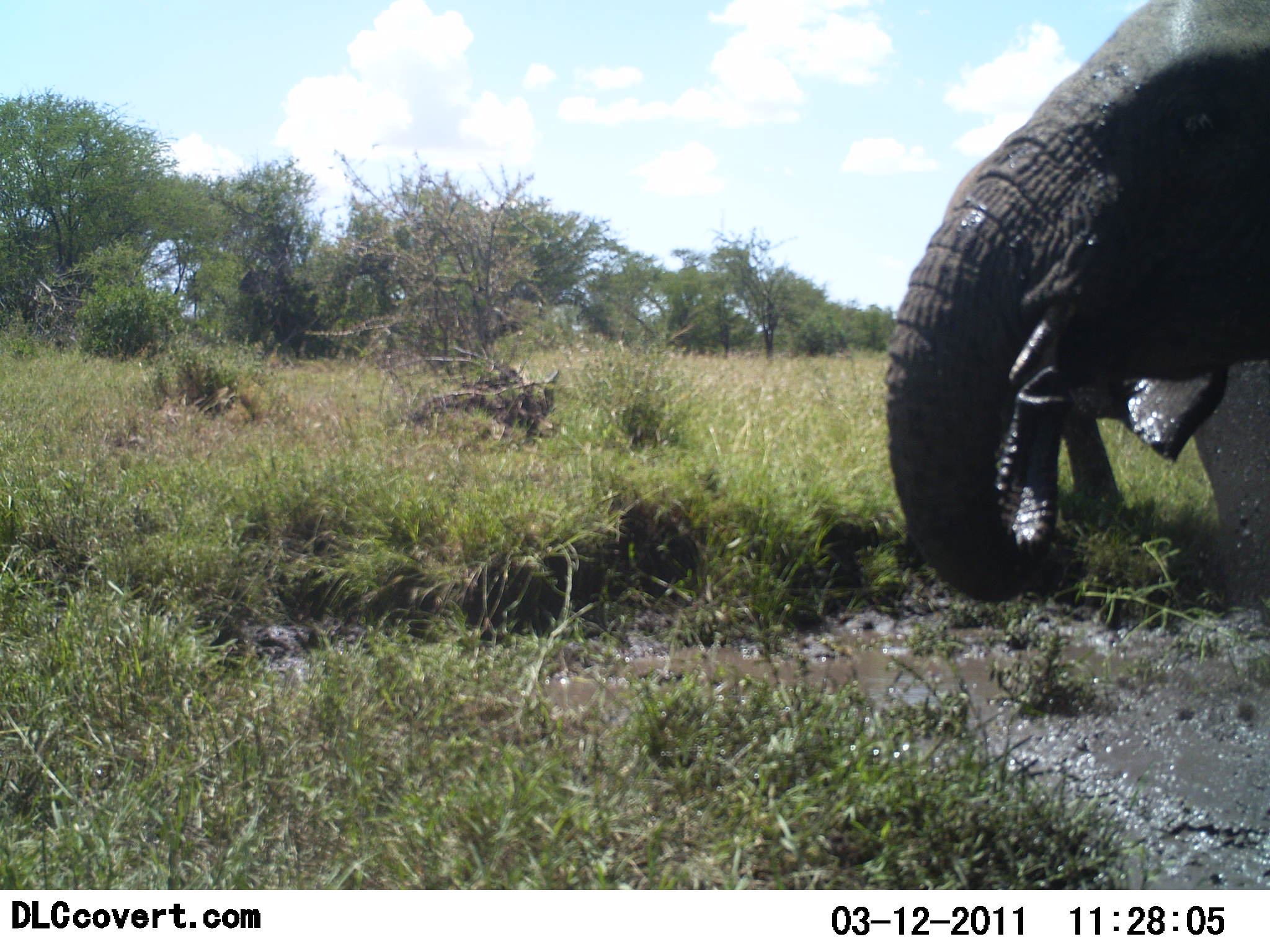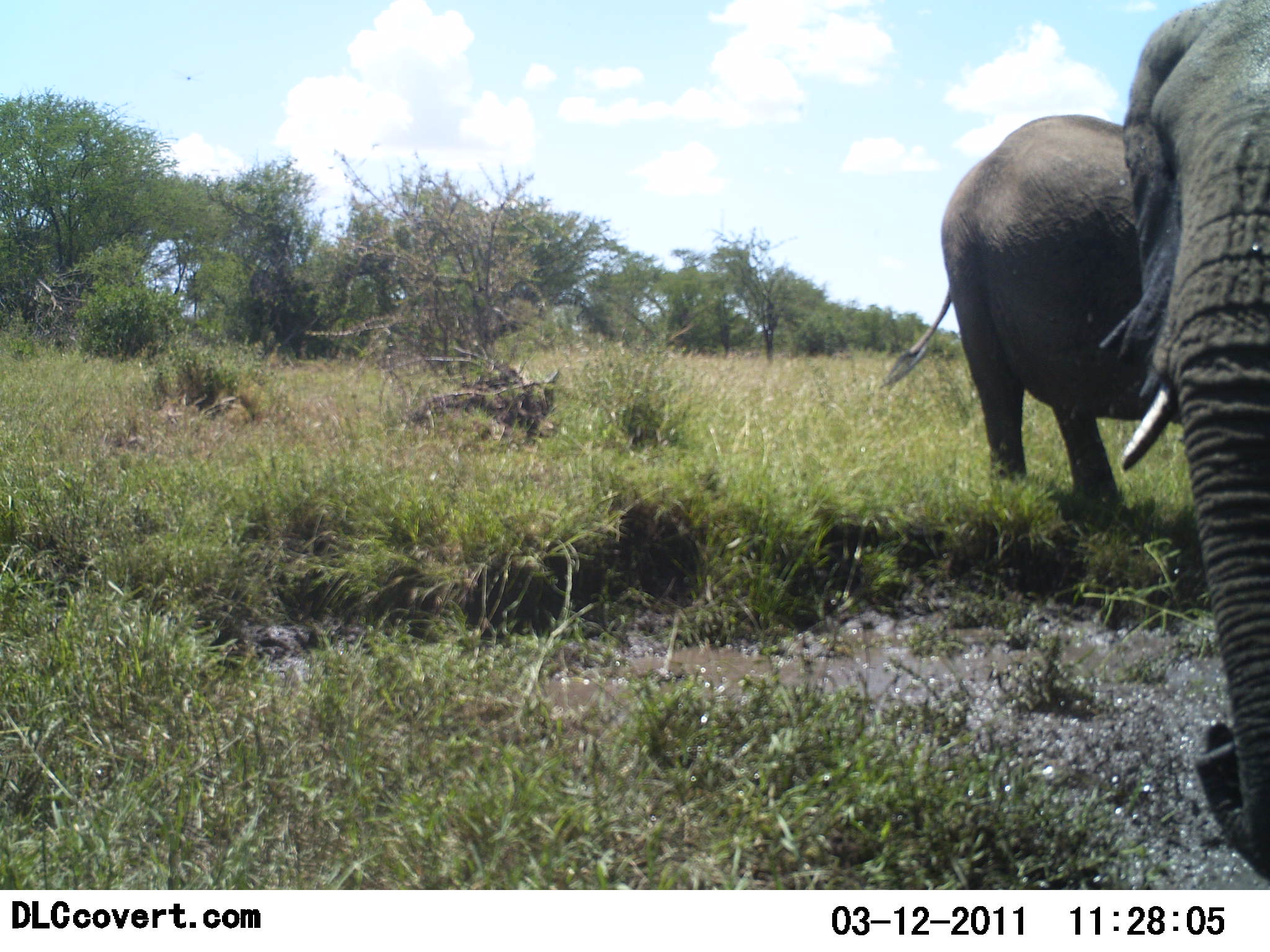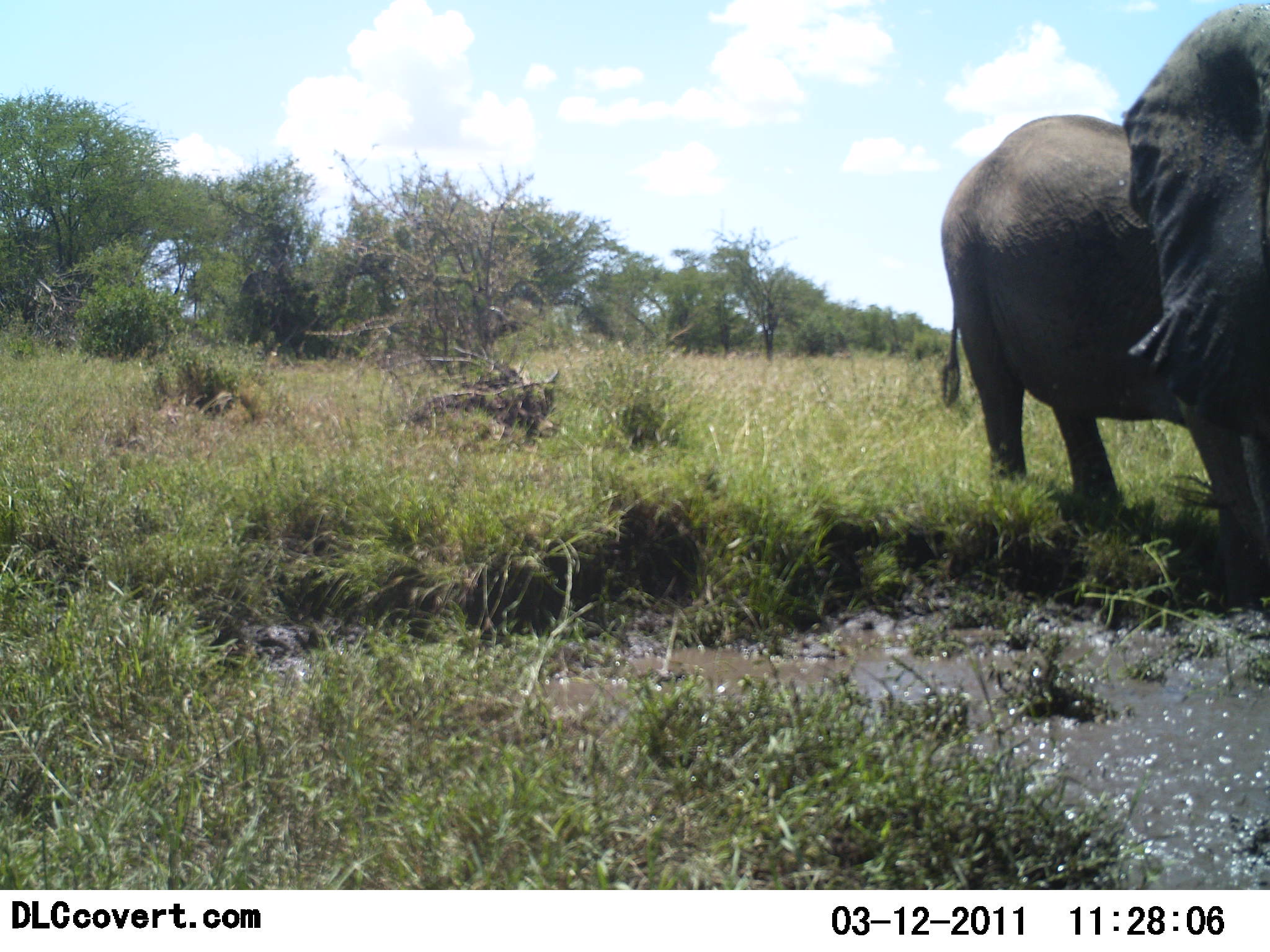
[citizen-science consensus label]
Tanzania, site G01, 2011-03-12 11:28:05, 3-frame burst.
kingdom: Animalia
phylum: Chordata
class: Mammalia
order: Proboscidea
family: Elephantidae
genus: Loxodonta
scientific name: Loxodonta africana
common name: african bush elephant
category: elephant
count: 2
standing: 64%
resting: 9%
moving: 27%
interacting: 9%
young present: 0%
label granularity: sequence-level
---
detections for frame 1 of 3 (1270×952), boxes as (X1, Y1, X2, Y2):
animal: (882, 0, 1270, 605); (1062, 363, 1267, 603)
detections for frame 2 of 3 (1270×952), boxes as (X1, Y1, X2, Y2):
animal: (1096, 2, 1270, 877); (882, 113, 1150, 508)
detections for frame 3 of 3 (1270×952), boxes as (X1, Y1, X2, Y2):
animal: (932, 111, 1260, 611); (1115, 2, 1270, 441)